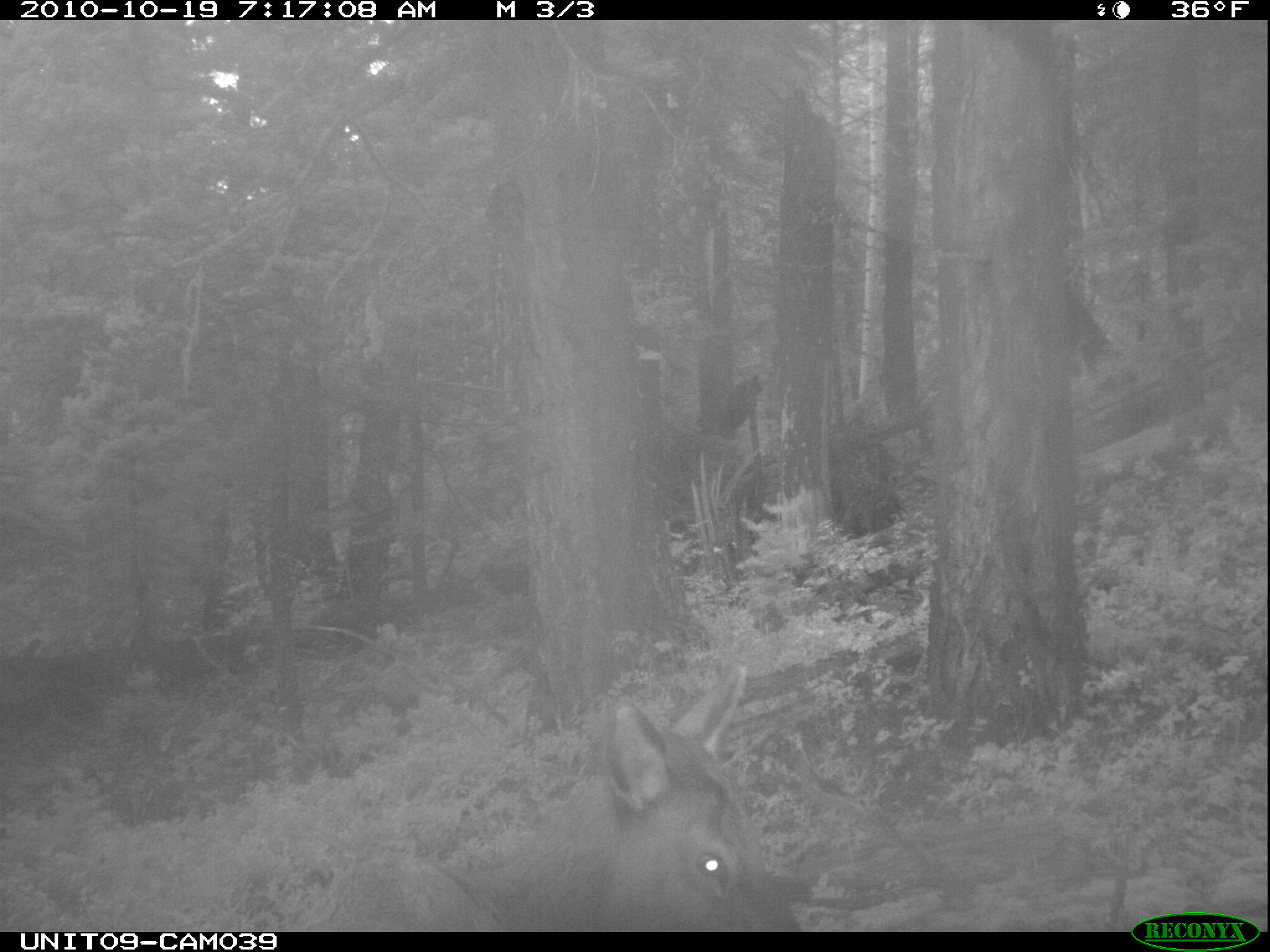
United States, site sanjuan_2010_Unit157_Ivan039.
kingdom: Animalia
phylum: Chordata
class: Mammalia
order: Artiodactyla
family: Cervidae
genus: Cervus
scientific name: Cervus elaphus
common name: red deer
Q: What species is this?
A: Cervus elaphus (red deer).